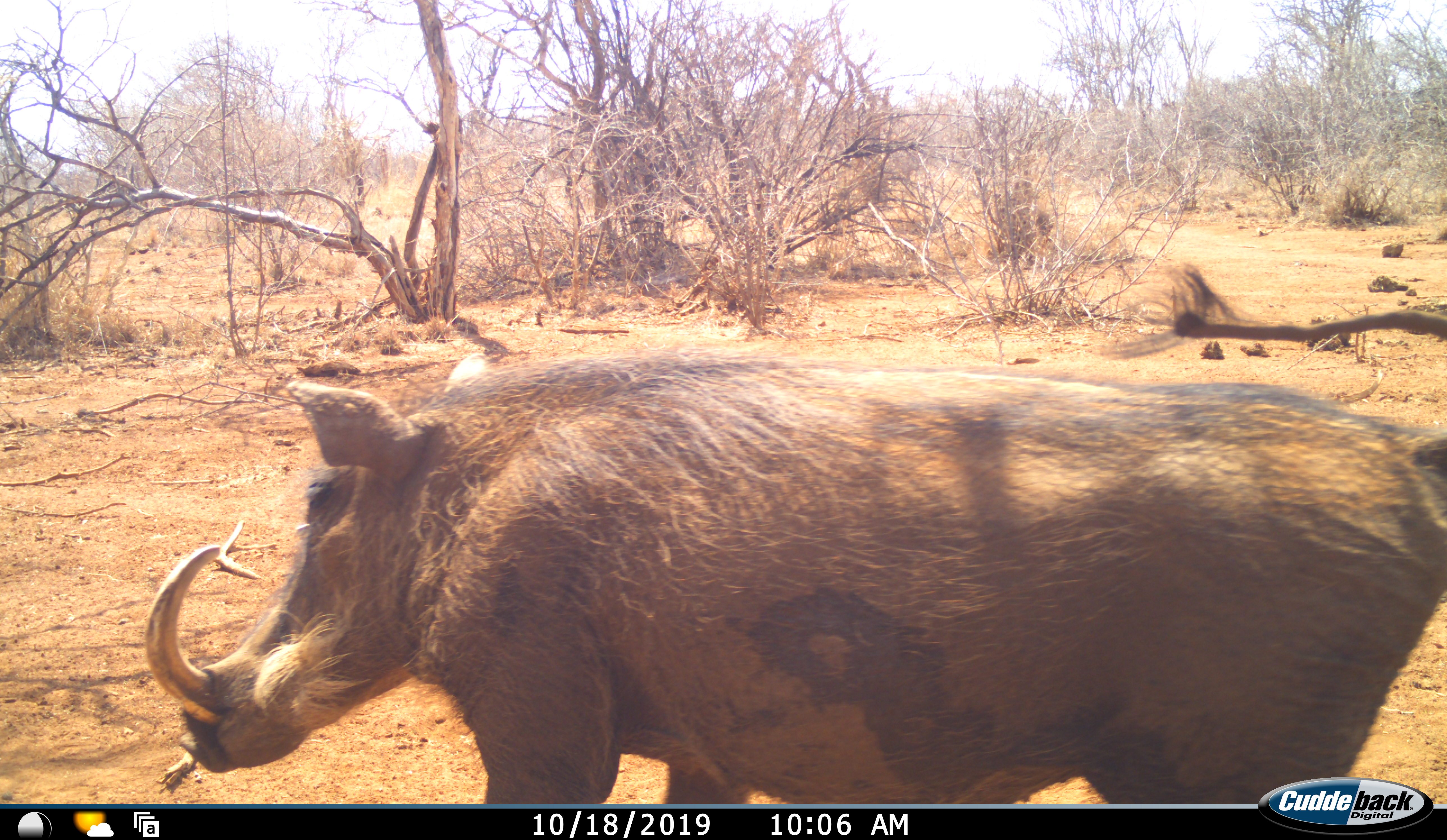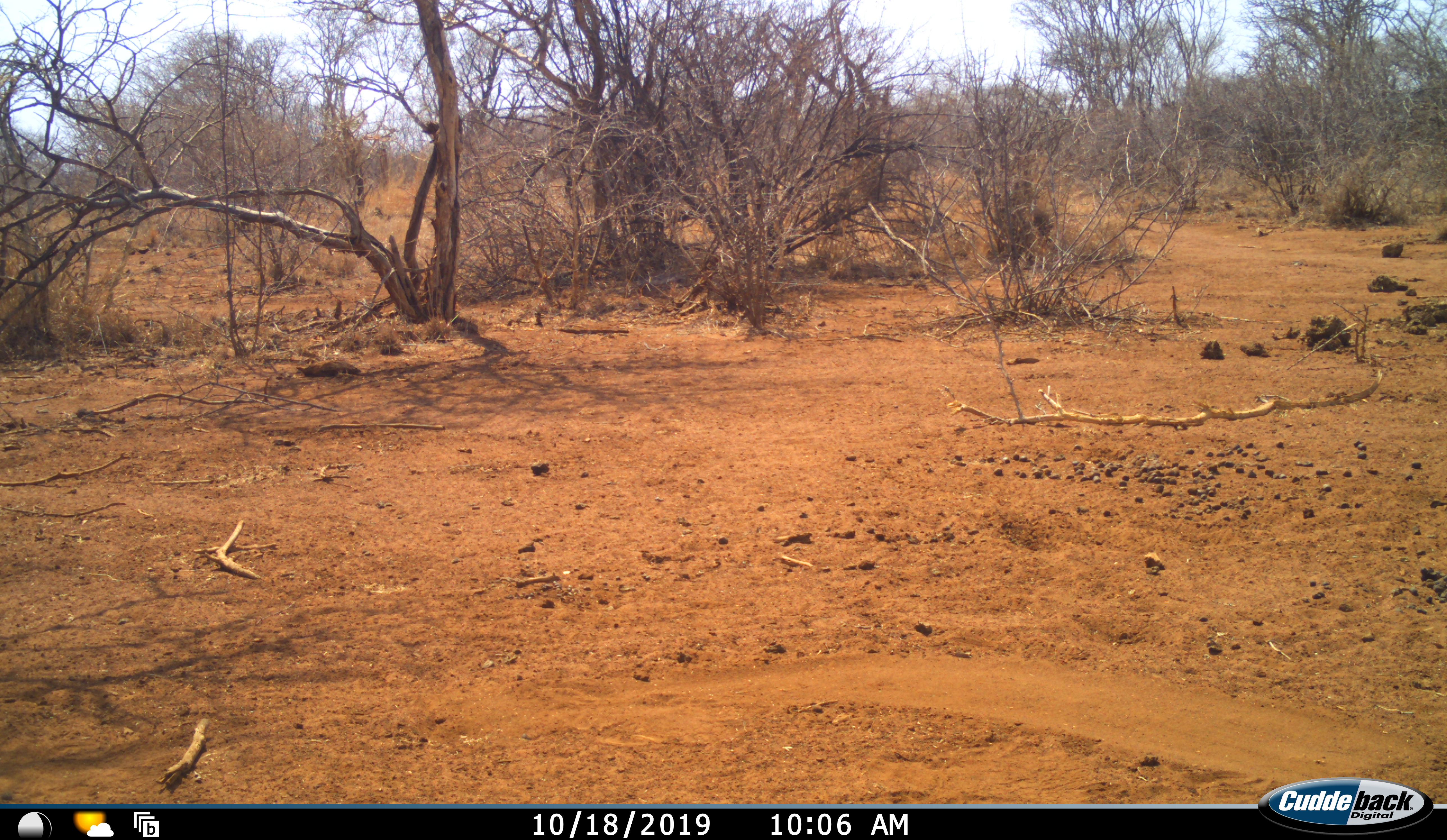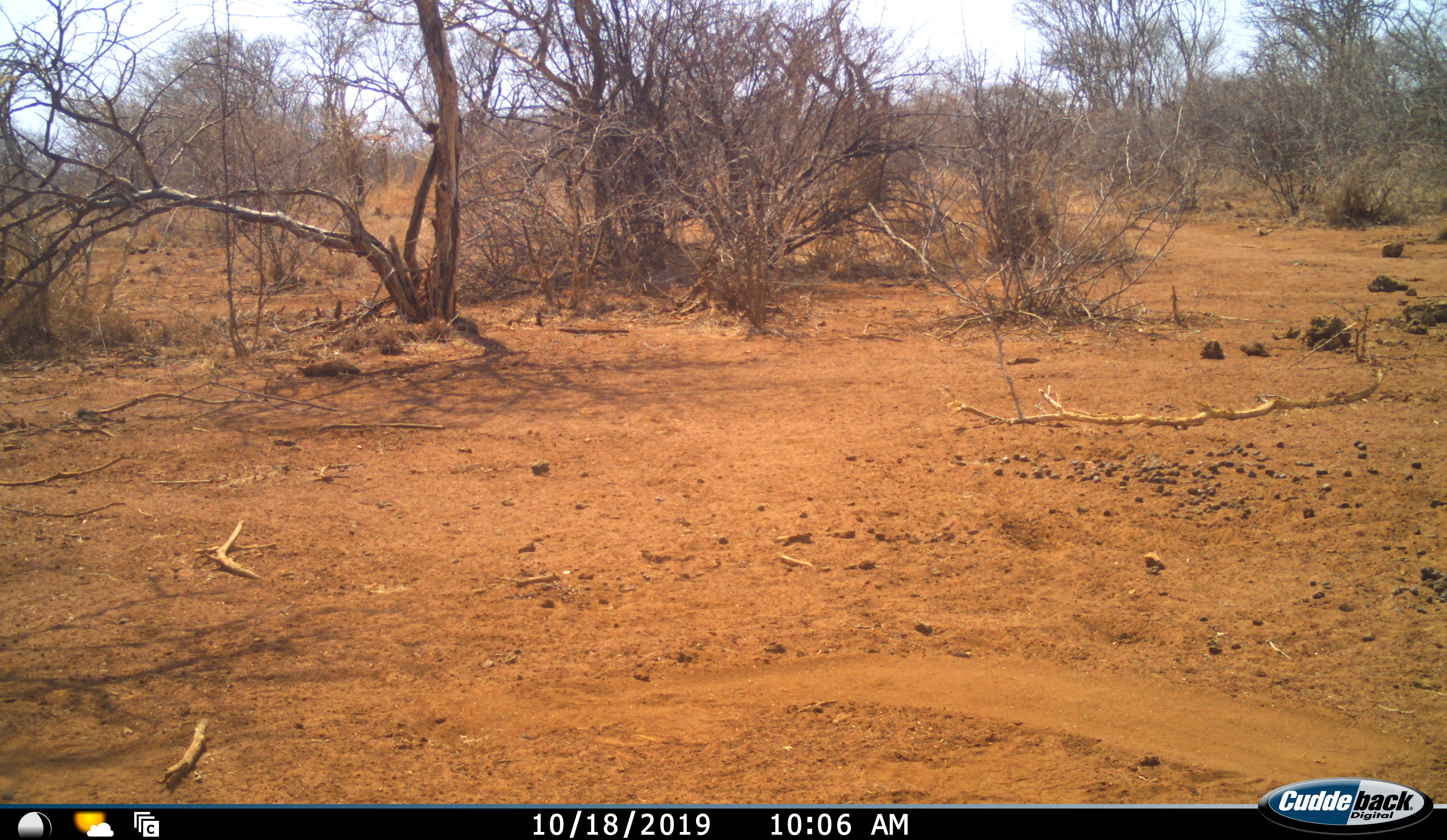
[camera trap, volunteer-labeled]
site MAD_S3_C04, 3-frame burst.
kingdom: Animalia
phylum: Chordata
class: Mammalia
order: Artiodactyla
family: Suidae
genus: Phacochoerus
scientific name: Phacochoerus africanus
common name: warthog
Warthog (Phacochoerus africanus), count 1. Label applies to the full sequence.